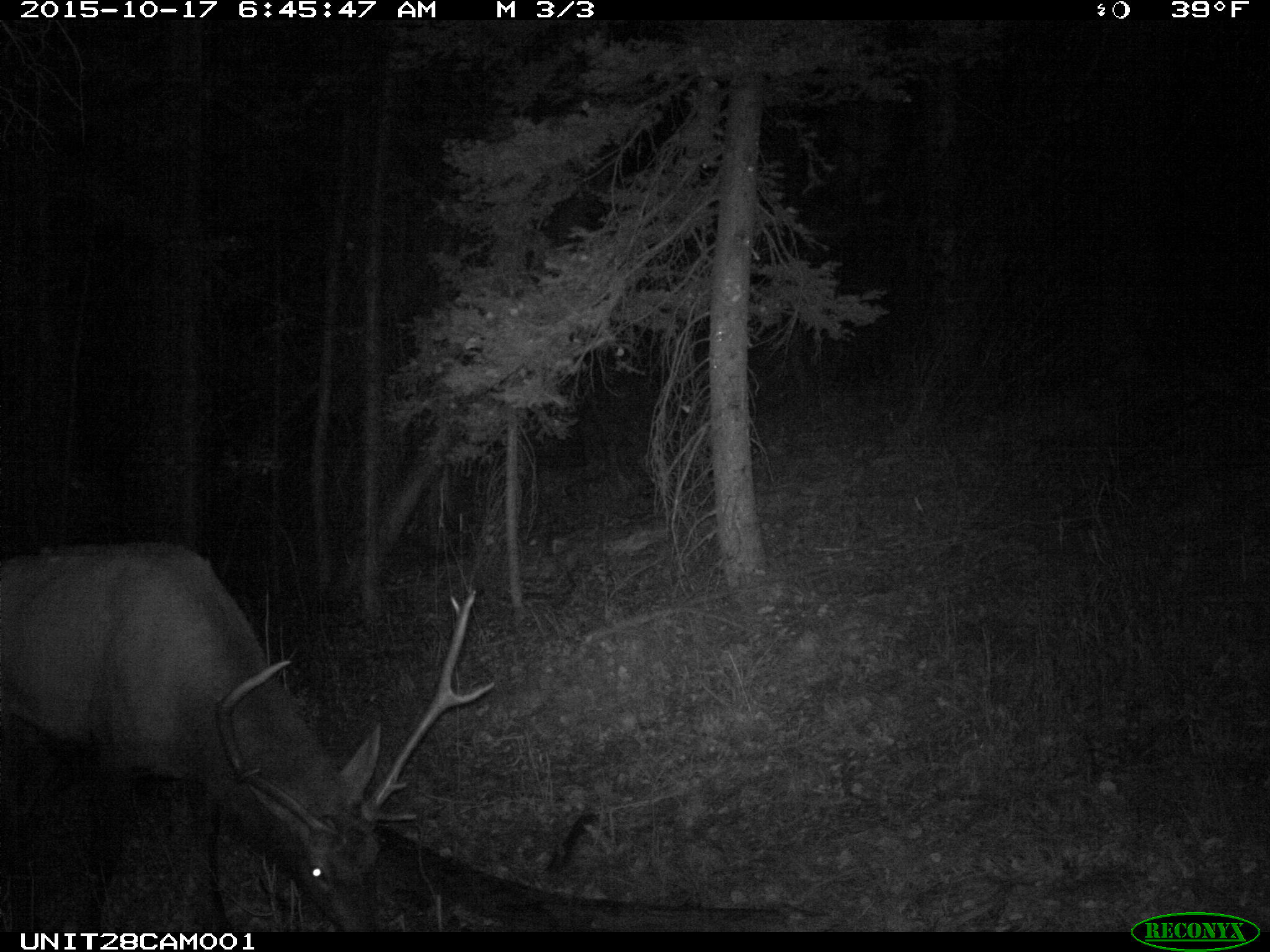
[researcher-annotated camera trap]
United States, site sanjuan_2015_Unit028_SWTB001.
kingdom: Animalia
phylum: Chordata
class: Mammalia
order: Artiodactyla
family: Cervidae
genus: Cervus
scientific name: Cervus elaphus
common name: red deer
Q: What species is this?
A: Cervus elaphus (red deer).